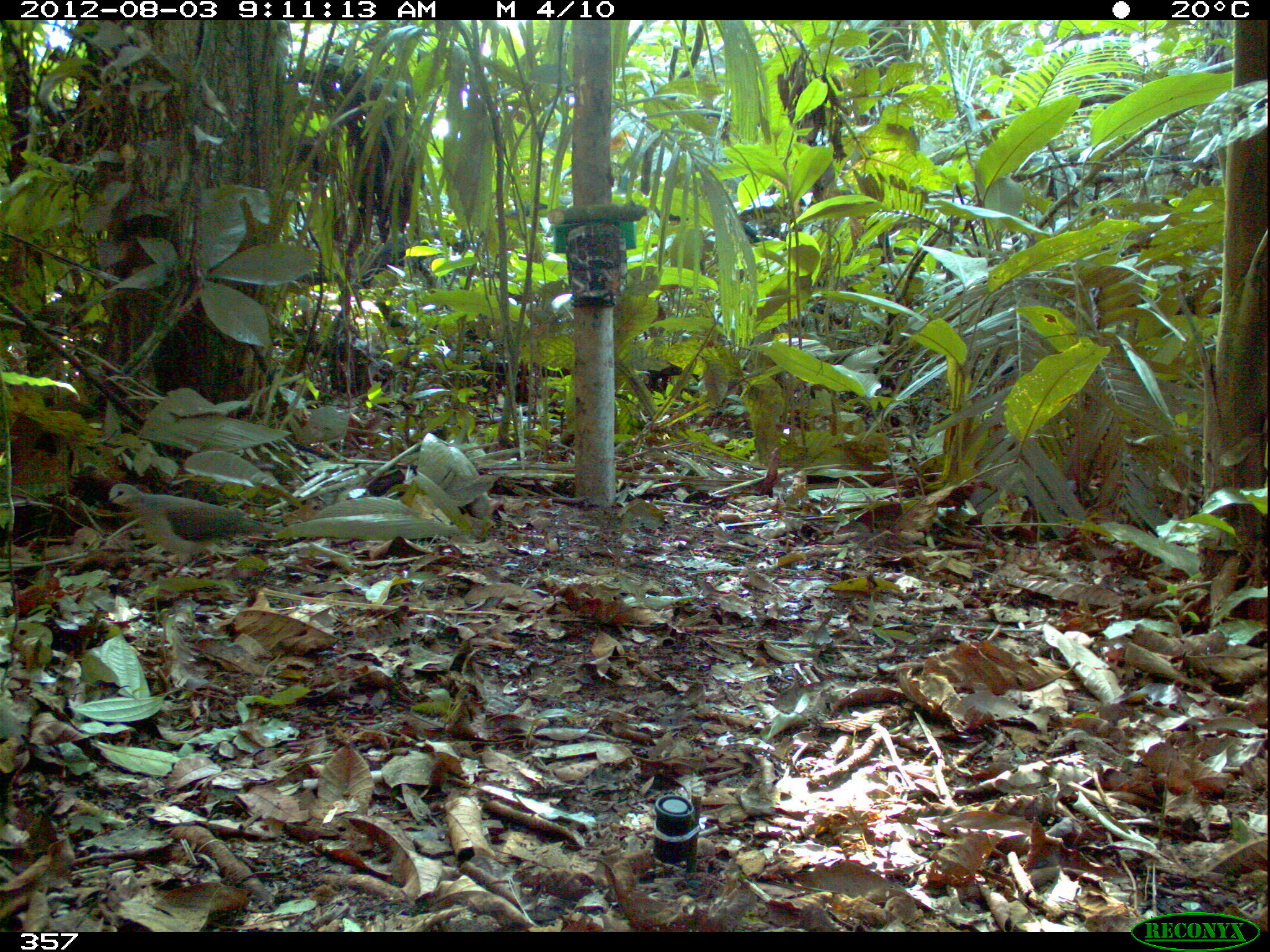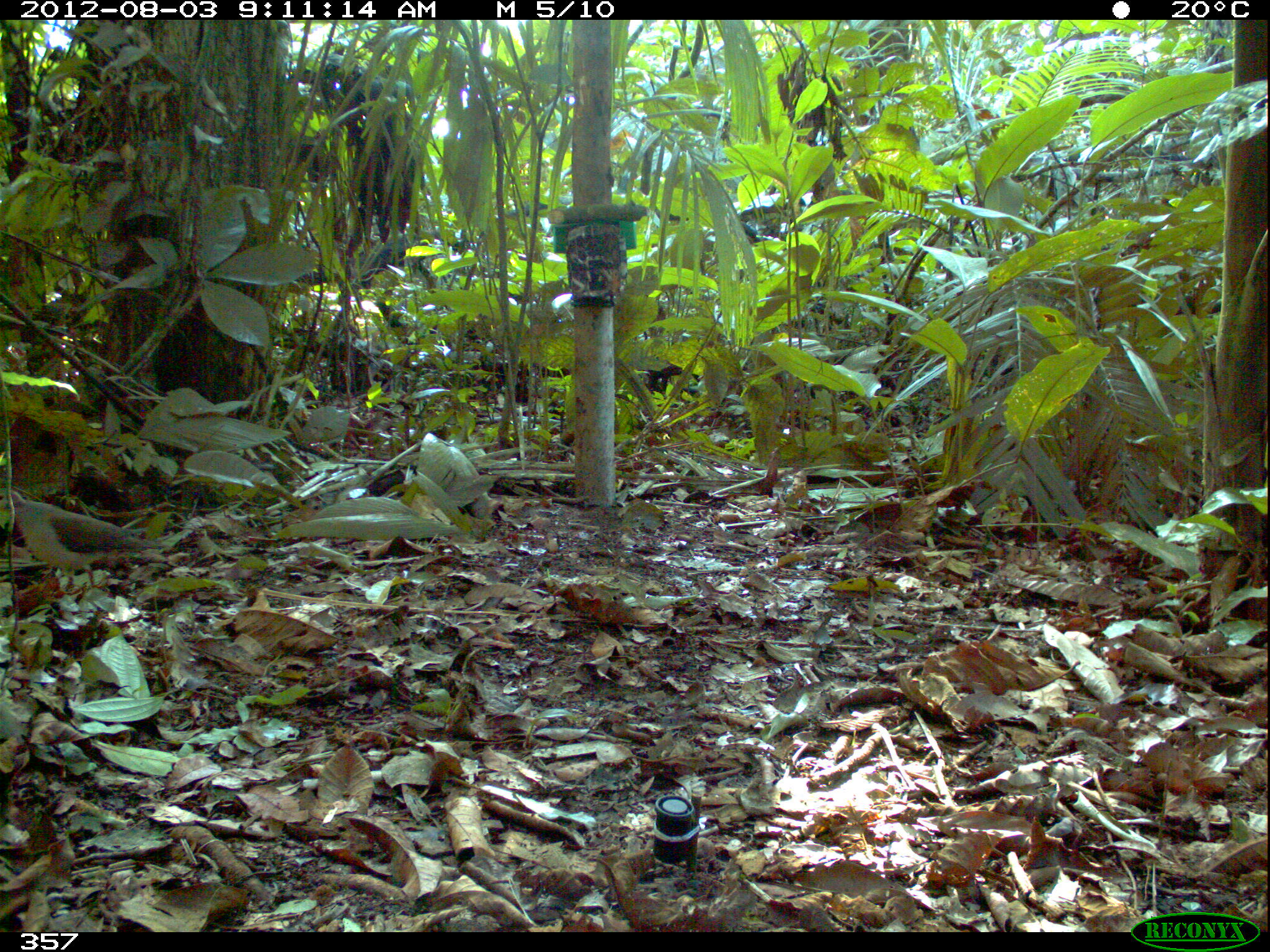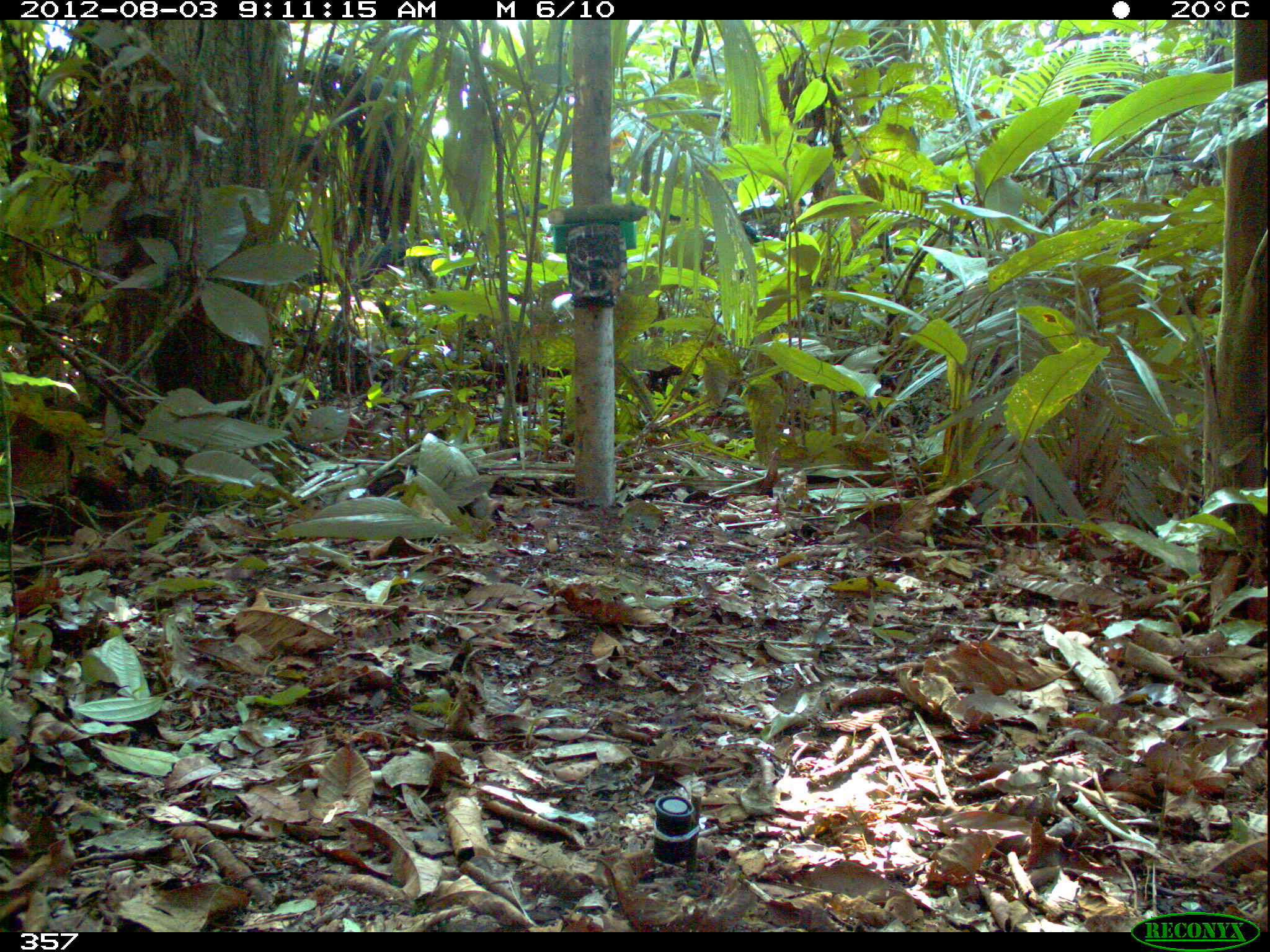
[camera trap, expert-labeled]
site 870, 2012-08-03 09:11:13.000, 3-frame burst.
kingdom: Animalia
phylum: Chordata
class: Aves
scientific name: Aves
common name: bird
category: unknown bird